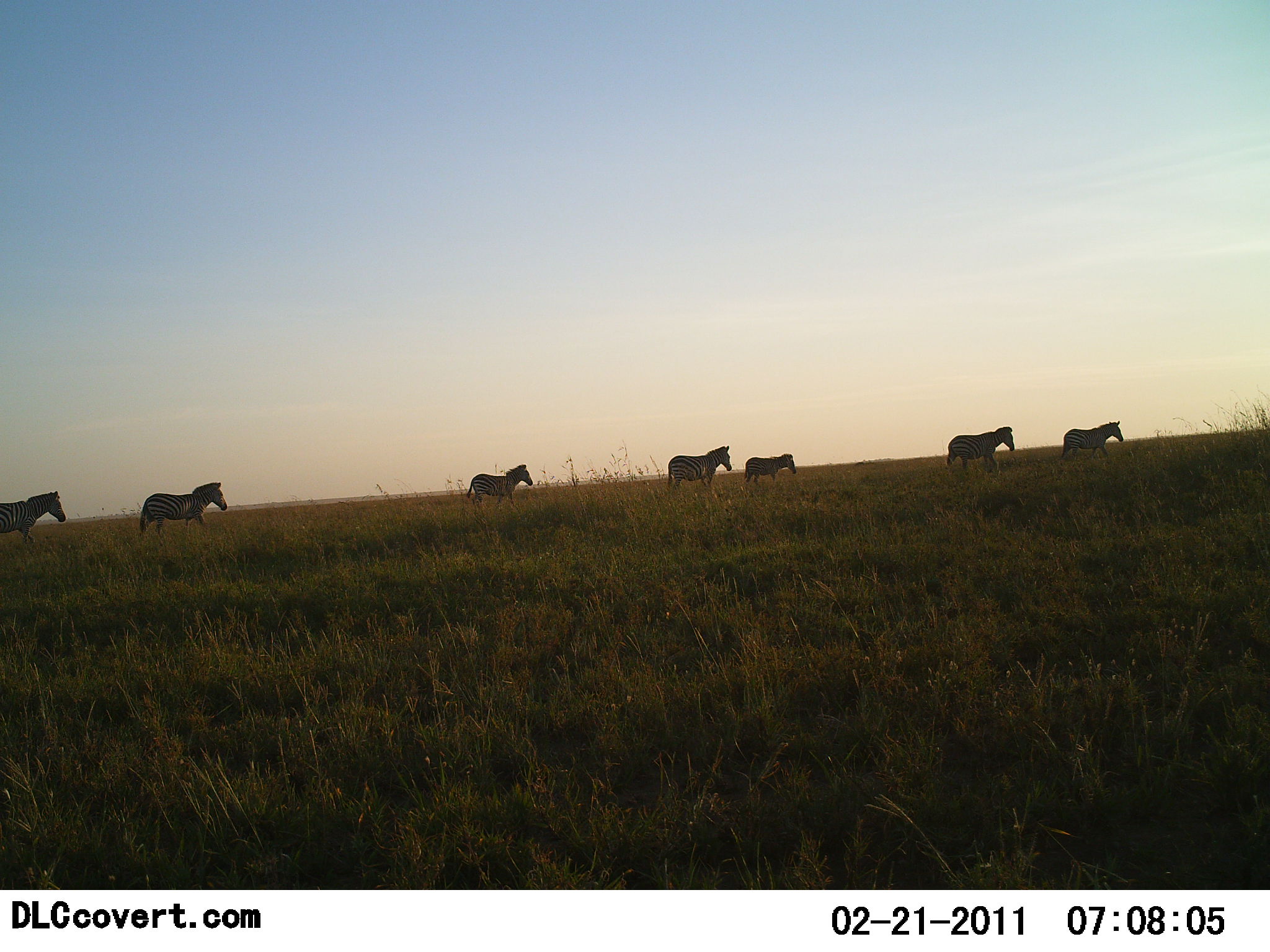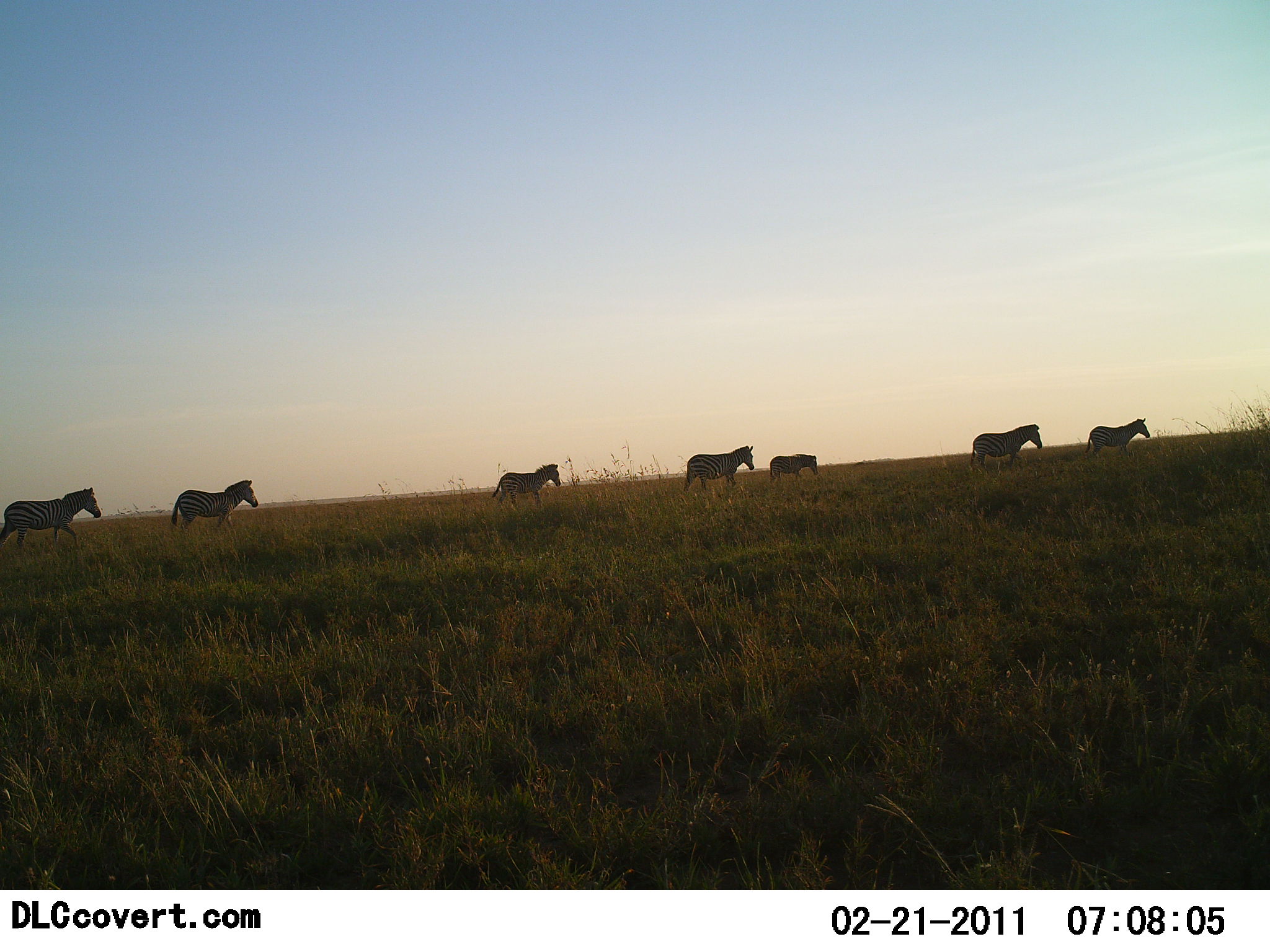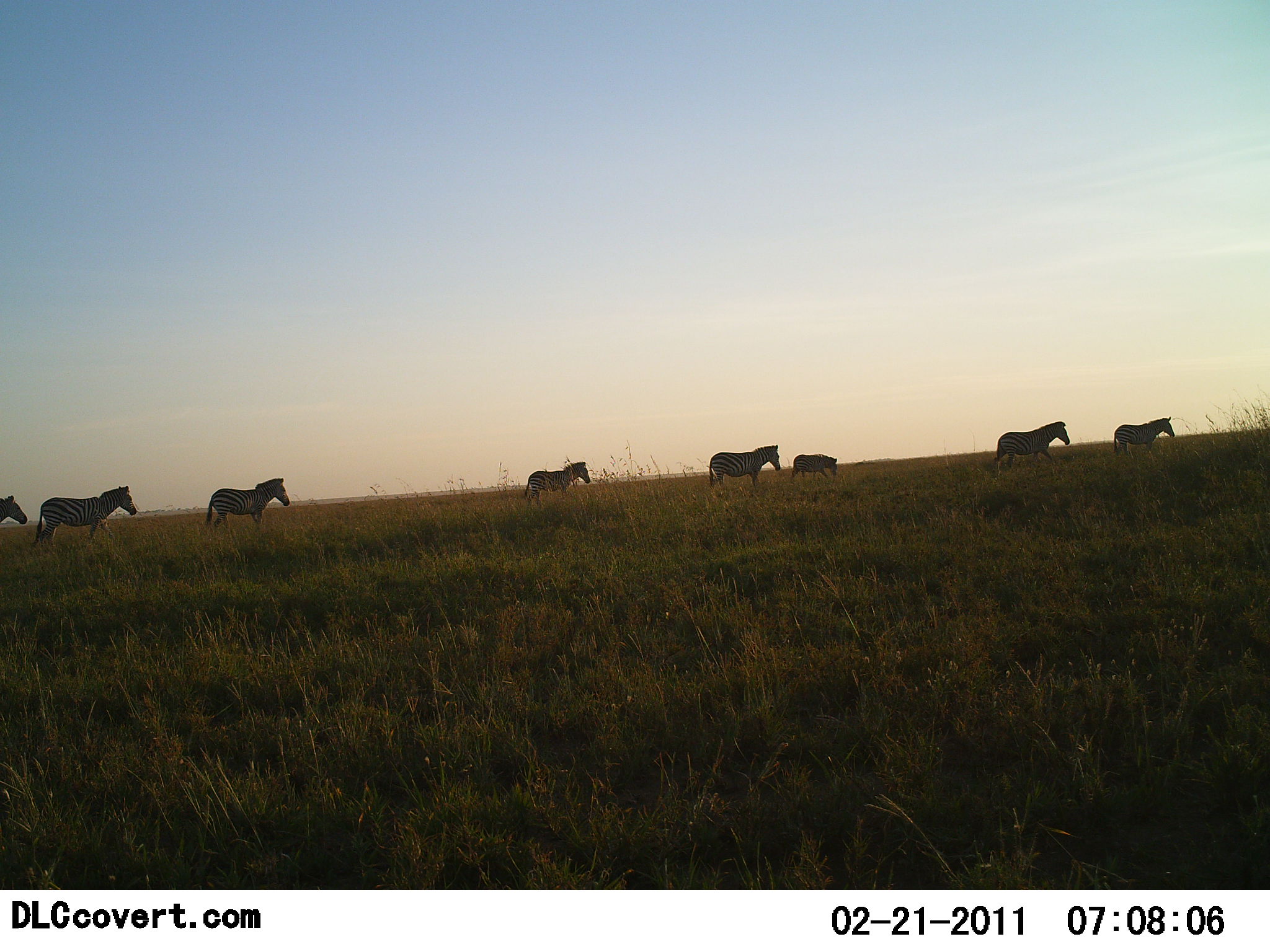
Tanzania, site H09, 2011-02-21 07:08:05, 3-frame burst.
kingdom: Animalia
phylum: Chordata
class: Mammalia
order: Perissodactyla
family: Equidae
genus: Equus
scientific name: Equus quagga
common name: plains zebra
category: zebra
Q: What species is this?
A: Zebra (plains zebra) (Equus quagga).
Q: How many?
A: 8.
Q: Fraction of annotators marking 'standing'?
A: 0%.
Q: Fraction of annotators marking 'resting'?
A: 0%.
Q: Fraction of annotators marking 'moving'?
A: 100%.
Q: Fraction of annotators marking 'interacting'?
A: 0%.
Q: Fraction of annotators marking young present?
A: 13%.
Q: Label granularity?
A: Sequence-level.